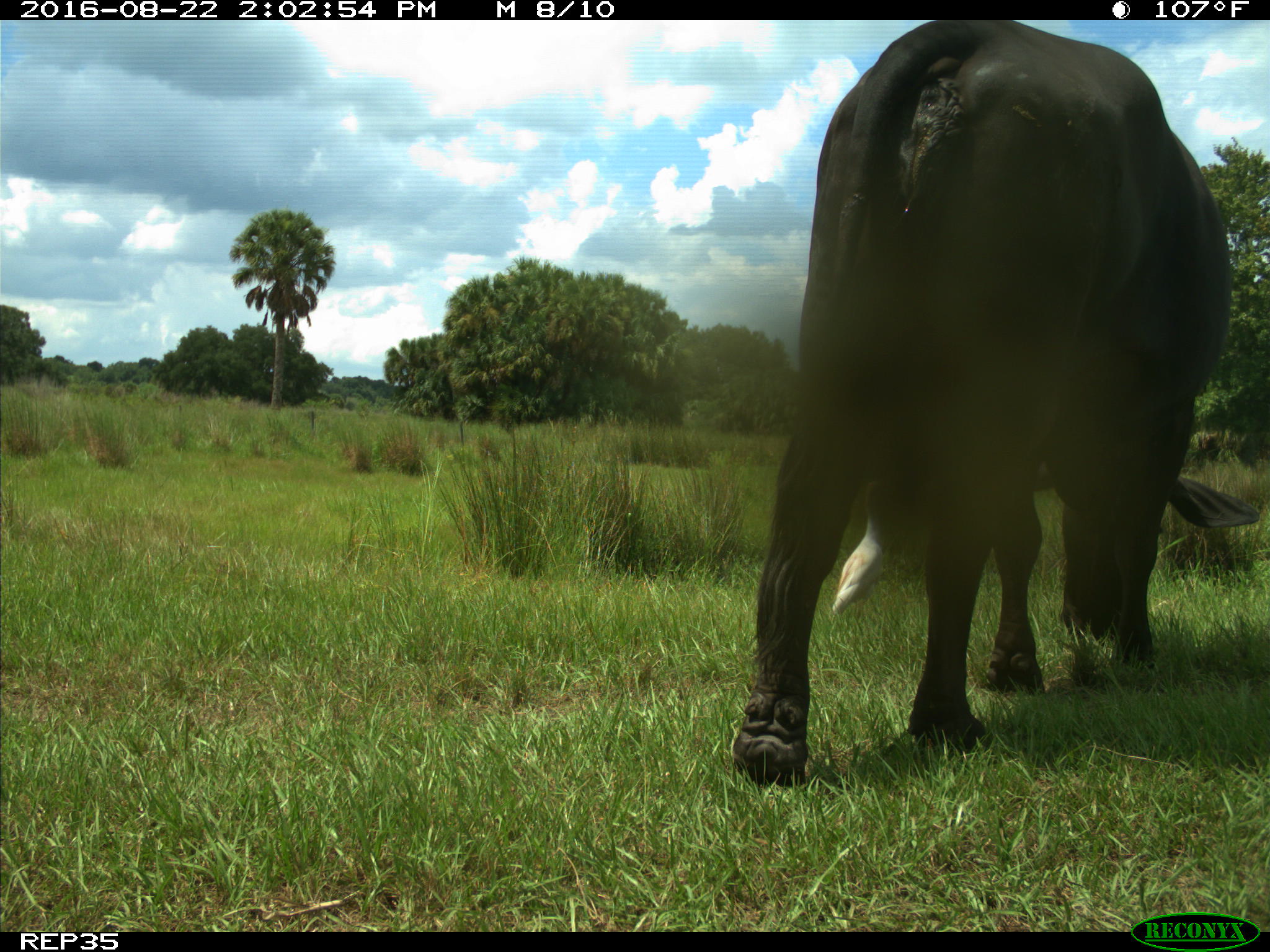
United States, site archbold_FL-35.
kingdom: Animalia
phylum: Chordata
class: Mammalia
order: Artiodactyla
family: Bovidae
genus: Bos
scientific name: Bos taurus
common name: domestic cow